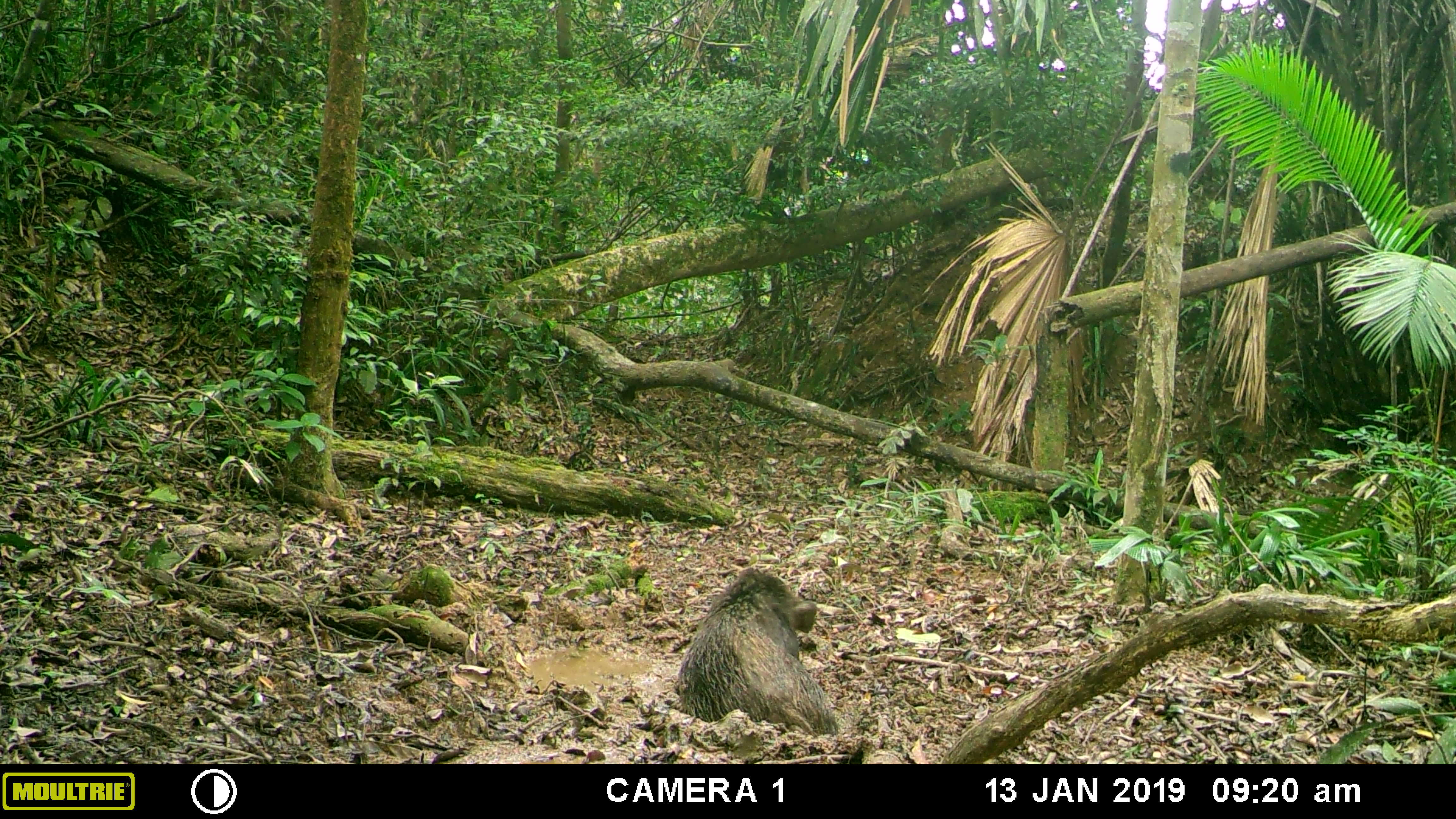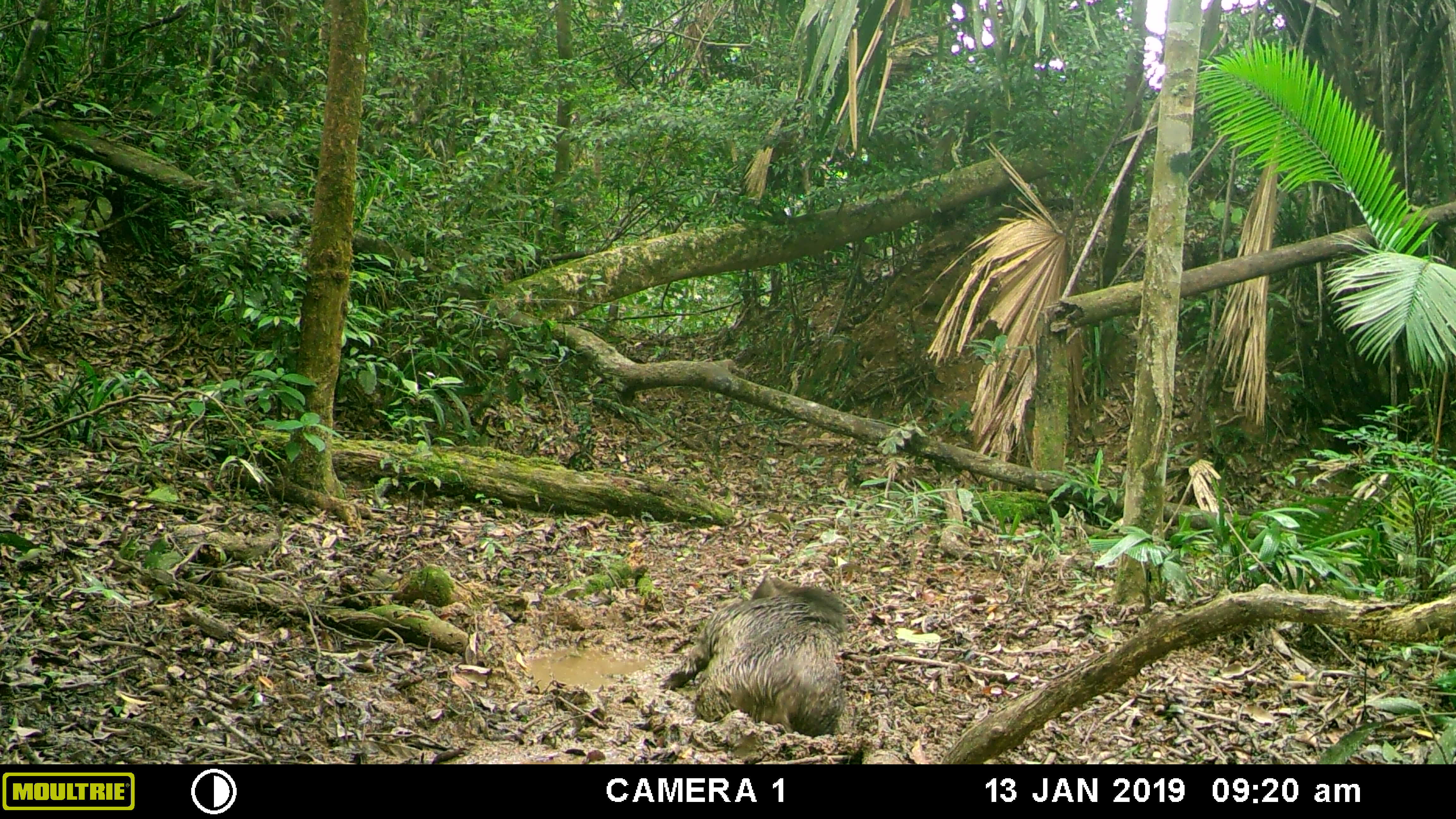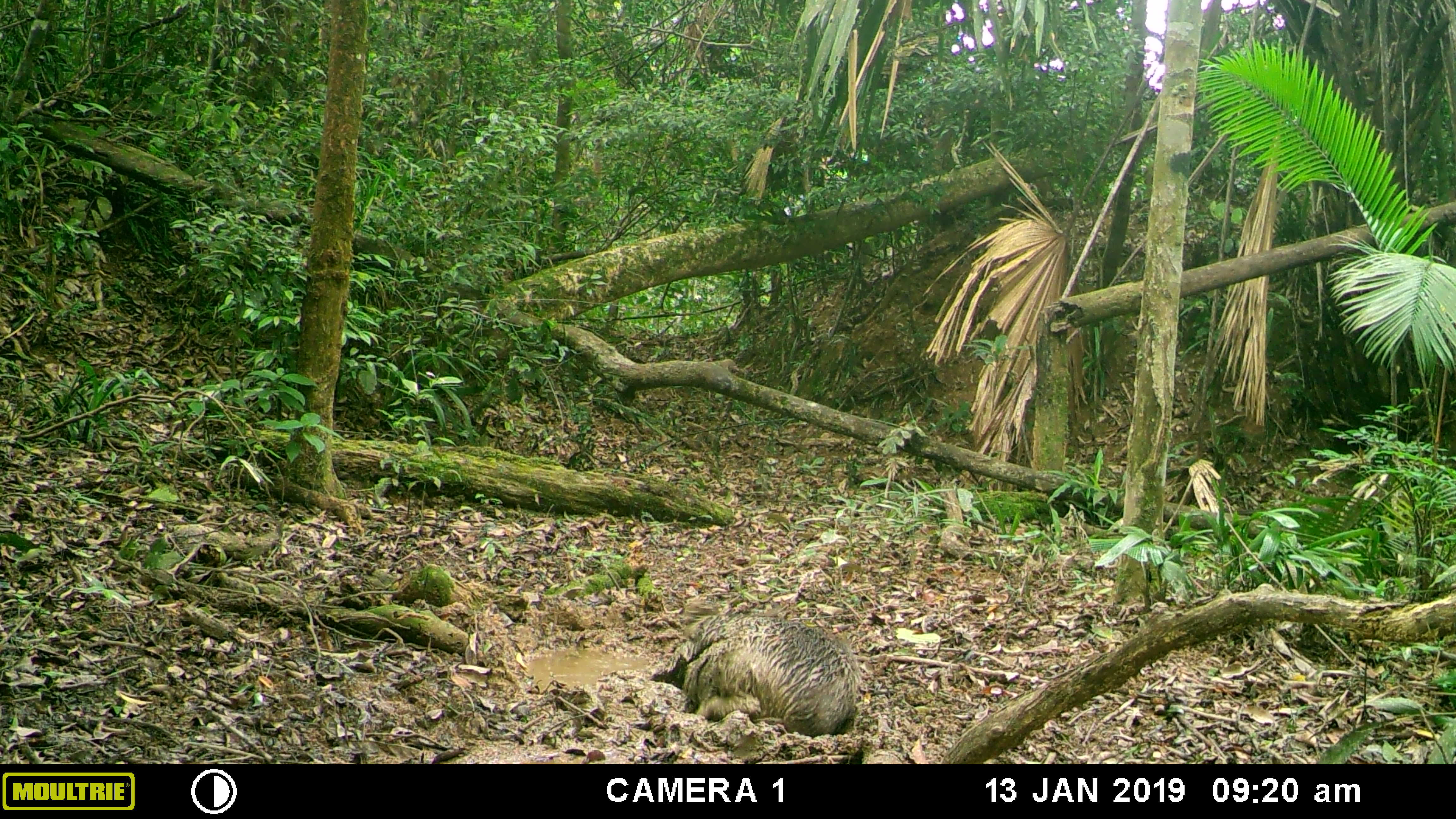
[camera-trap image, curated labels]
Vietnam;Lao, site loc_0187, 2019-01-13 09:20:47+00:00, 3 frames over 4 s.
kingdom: Animalia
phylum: Chordata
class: Mammalia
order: Artiodactyla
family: Suidae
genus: Sus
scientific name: Sus scrofa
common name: eurasian wild pig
Eurasian wild pig (Sus scrofa). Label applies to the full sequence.